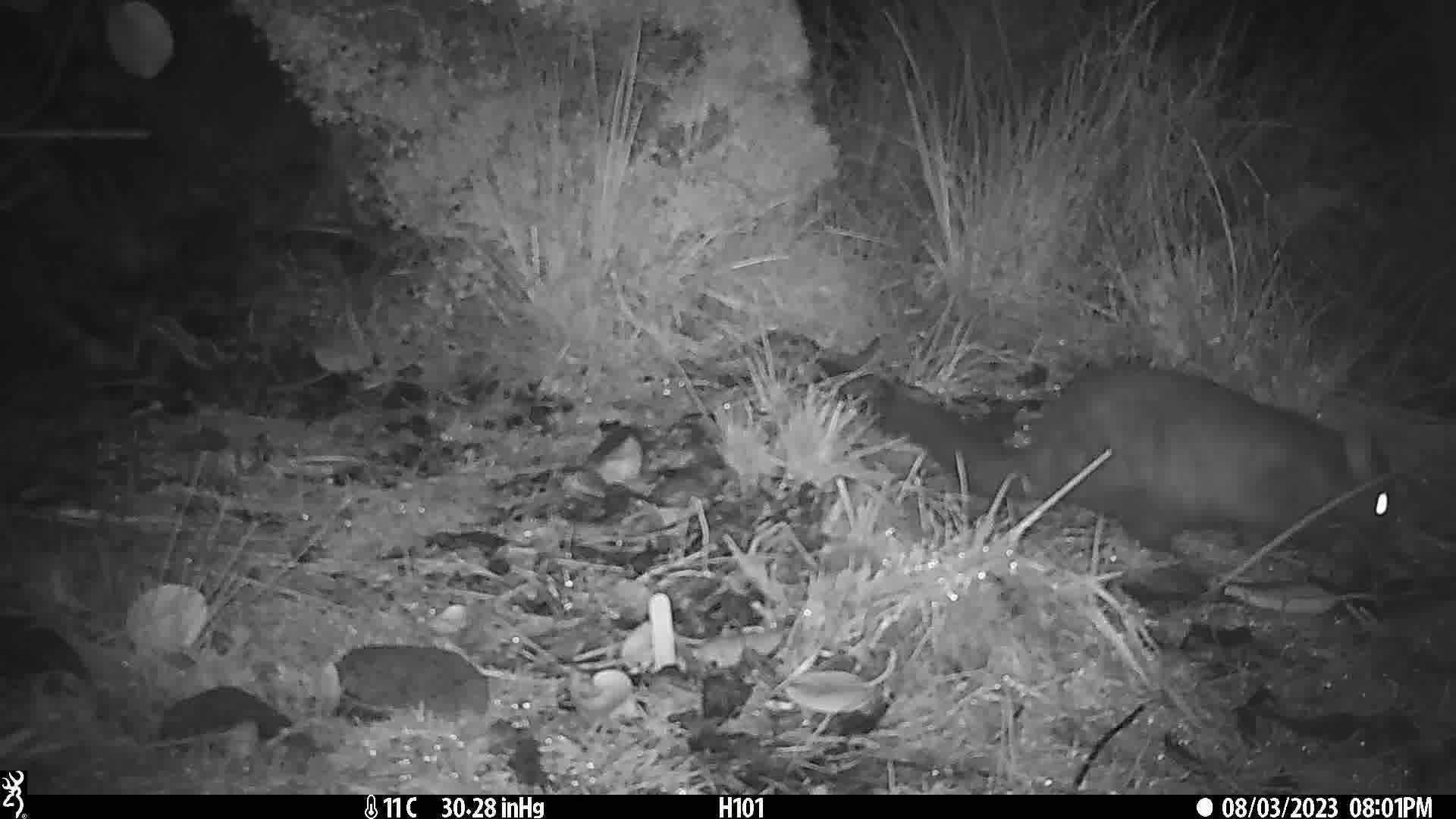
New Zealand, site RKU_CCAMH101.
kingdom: Animalia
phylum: Chordata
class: Mammalia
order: Diprotodontia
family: Phalangeridae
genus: Trichosurus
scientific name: Trichosurus vulpecula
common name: common brushtail possum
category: possum